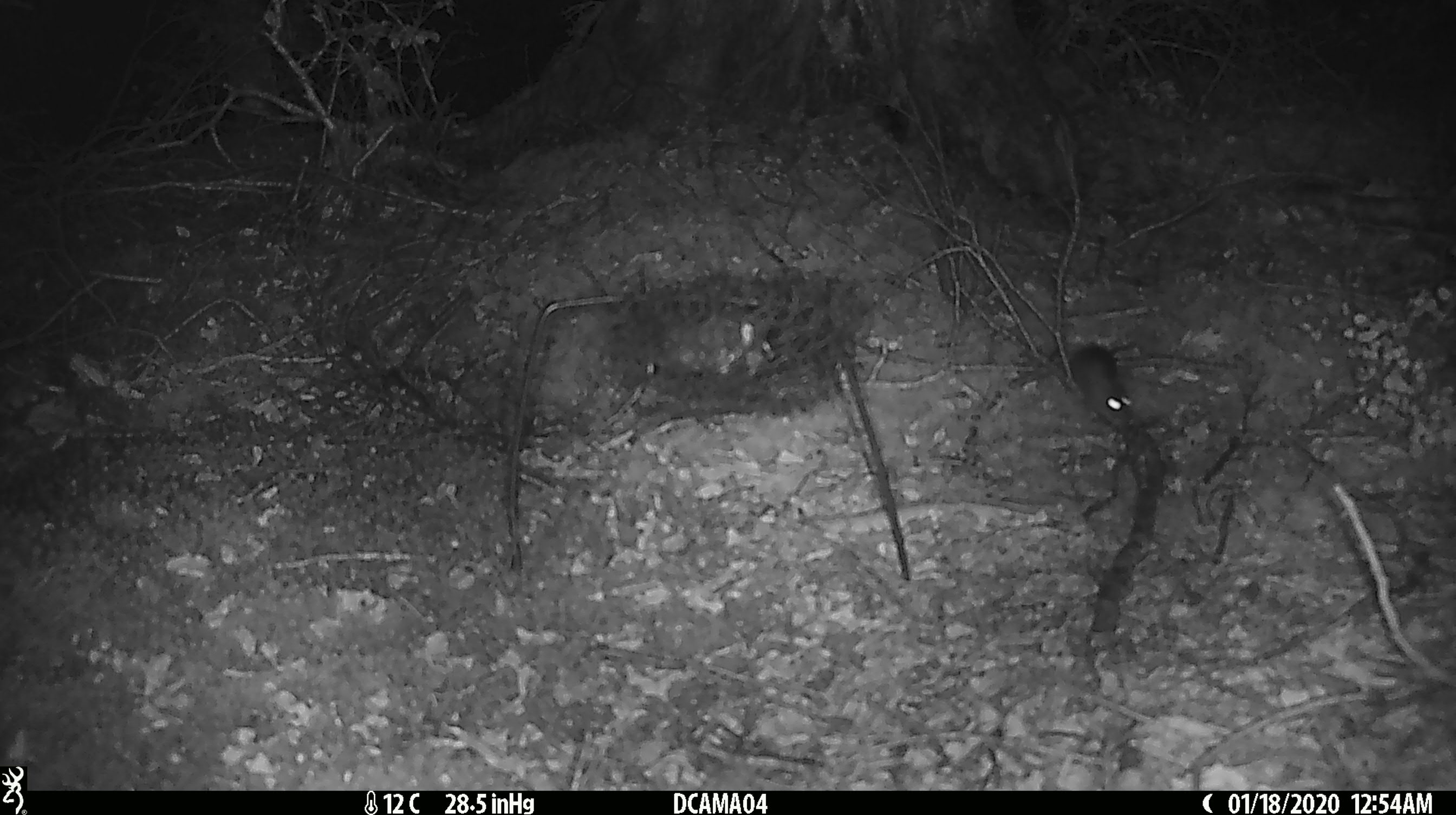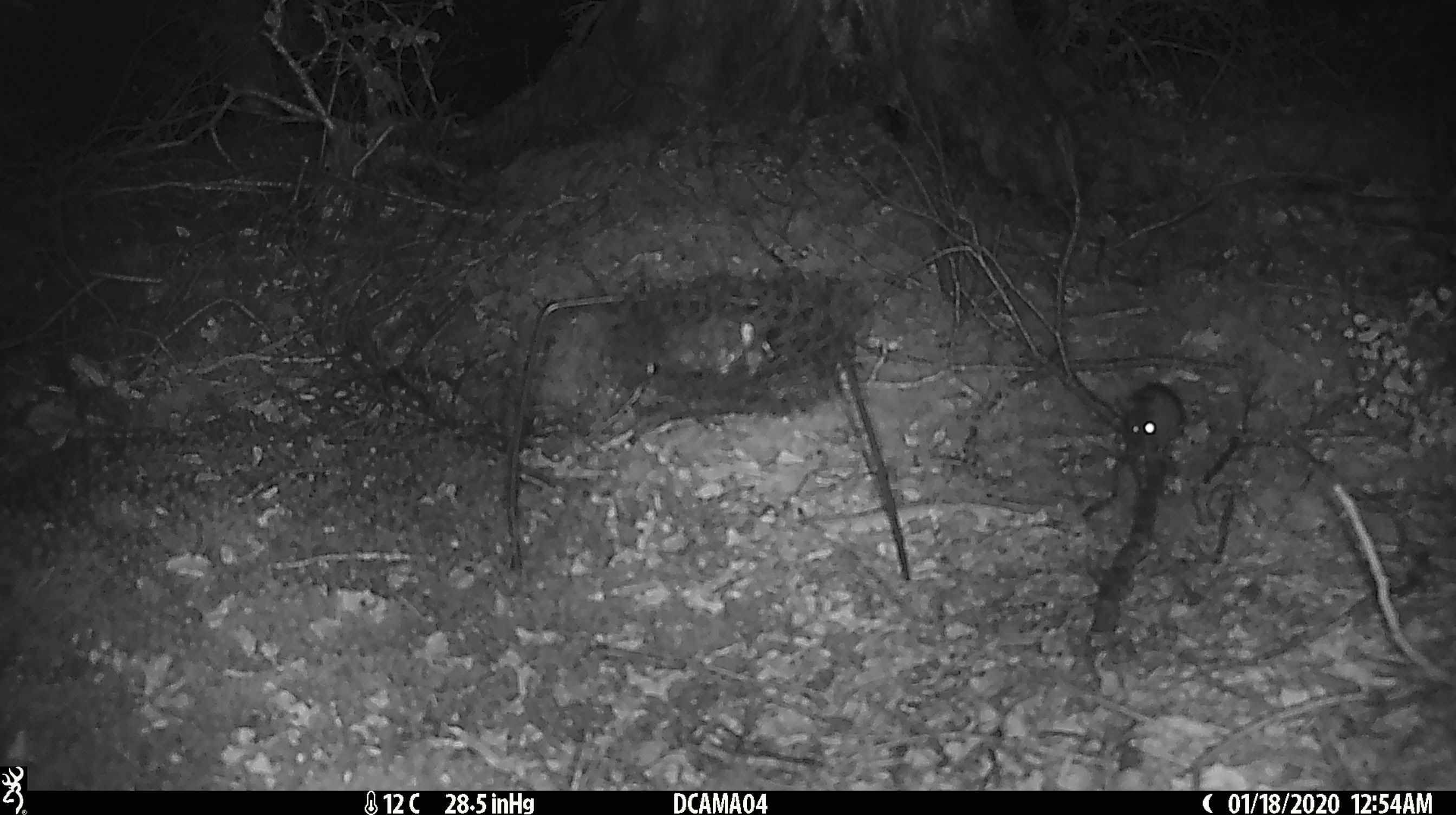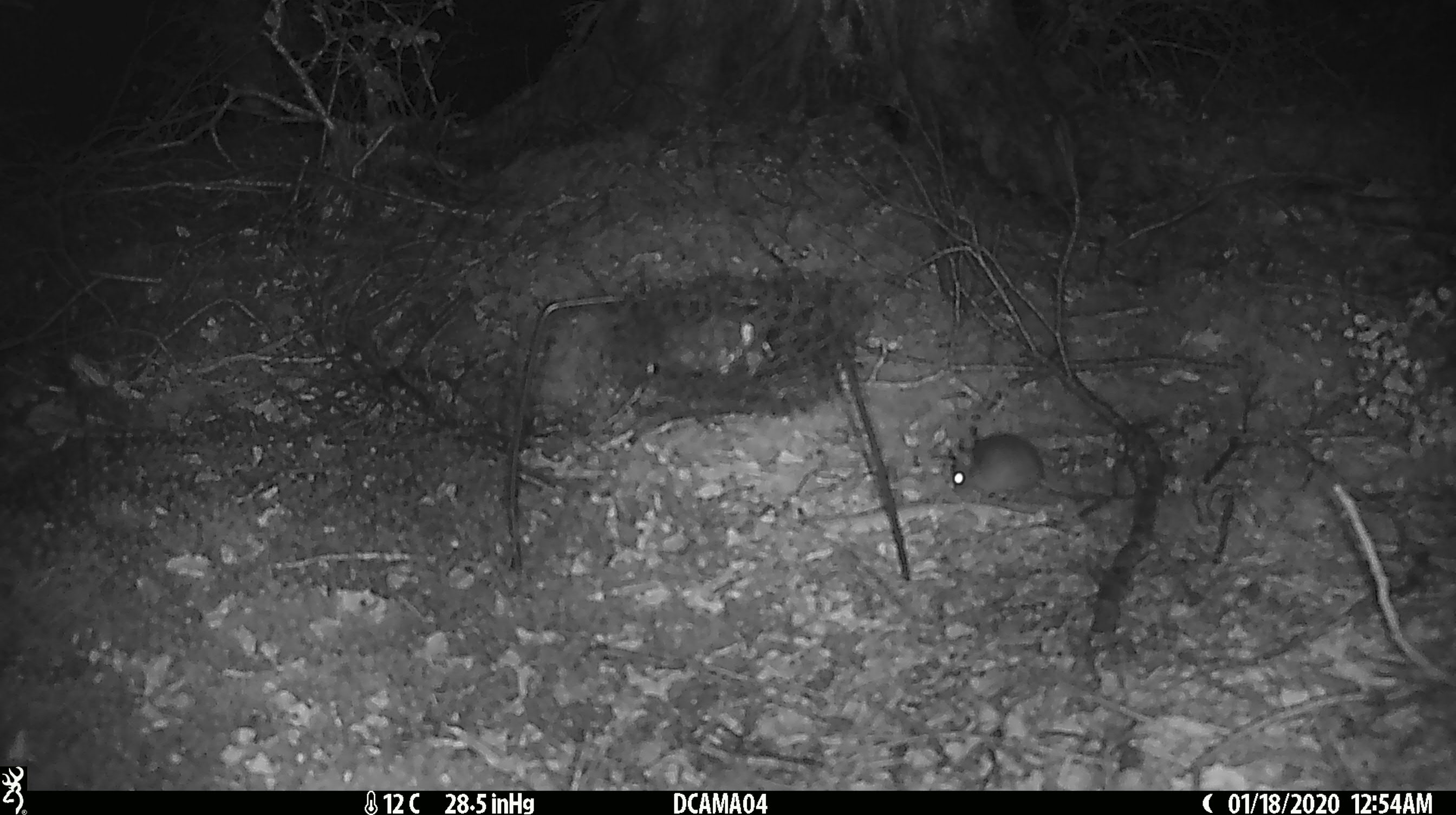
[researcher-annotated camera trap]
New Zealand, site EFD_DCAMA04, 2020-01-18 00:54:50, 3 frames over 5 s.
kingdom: Animalia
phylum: Chordata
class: Mammalia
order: Rodentia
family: Muridae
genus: Mus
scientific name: Mus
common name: mouse